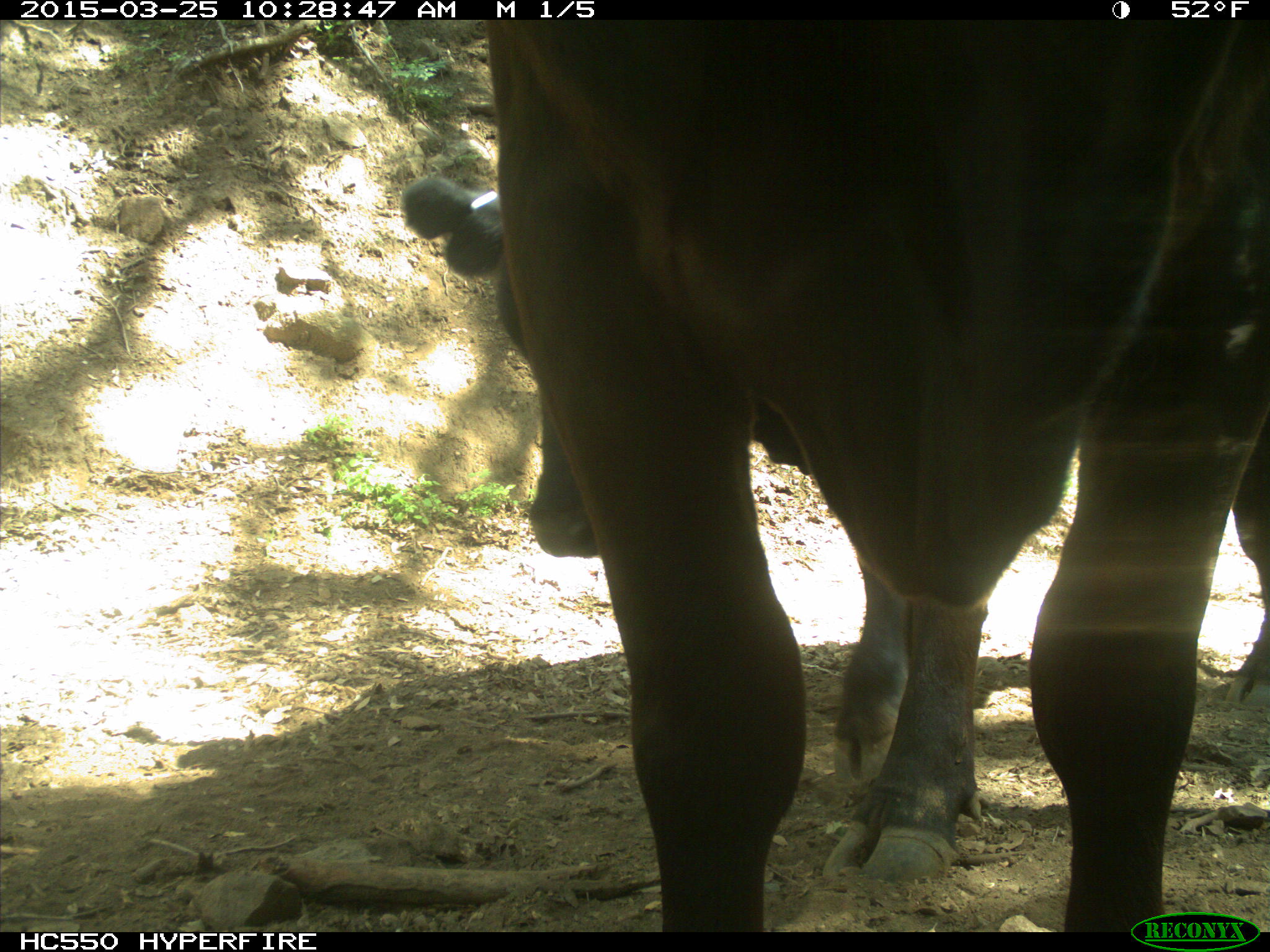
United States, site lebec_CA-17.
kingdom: Animalia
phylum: Chordata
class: Mammalia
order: Artiodactyla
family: Bovidae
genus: Bos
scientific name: Bos taurus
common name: domestic cow